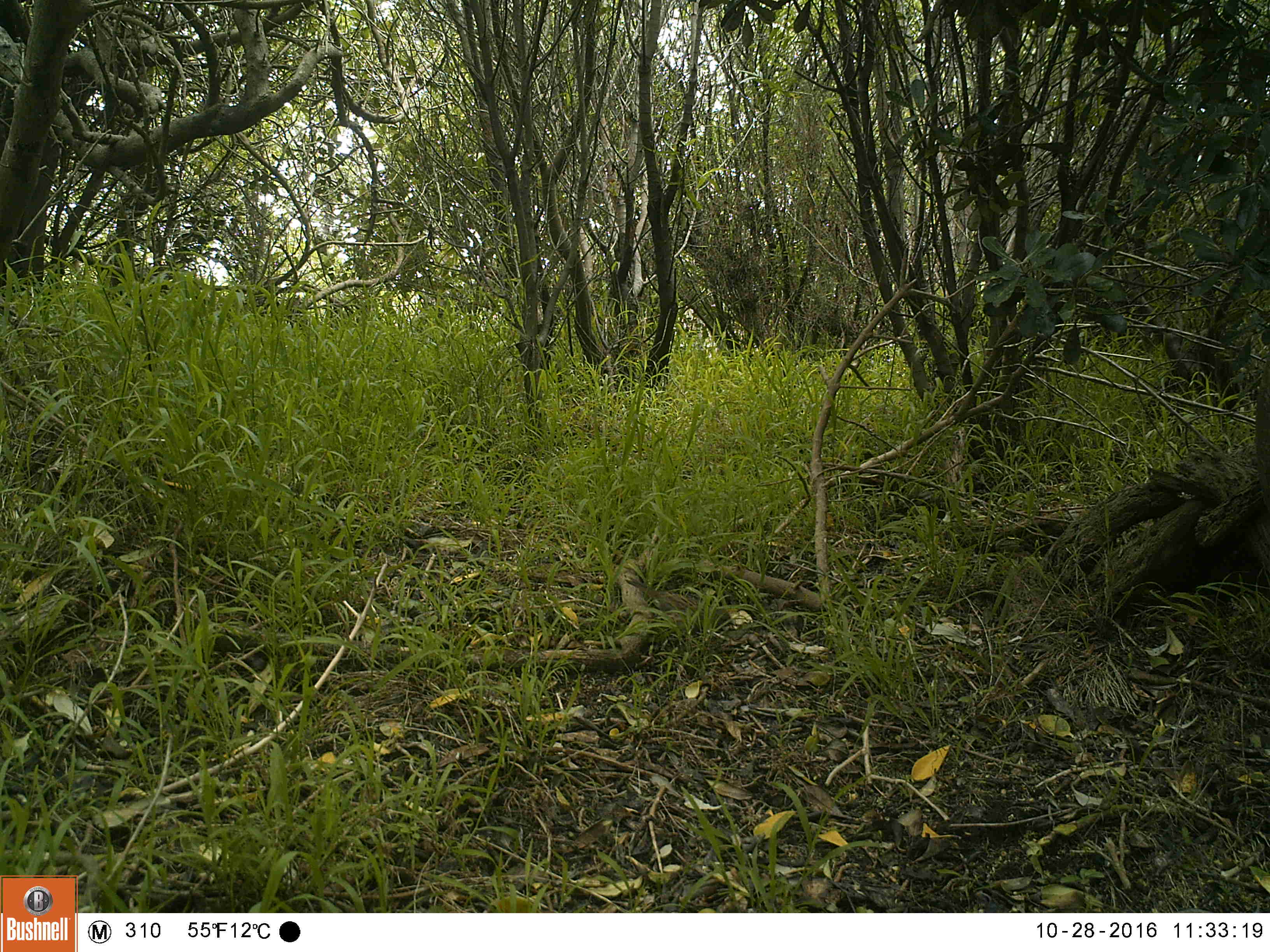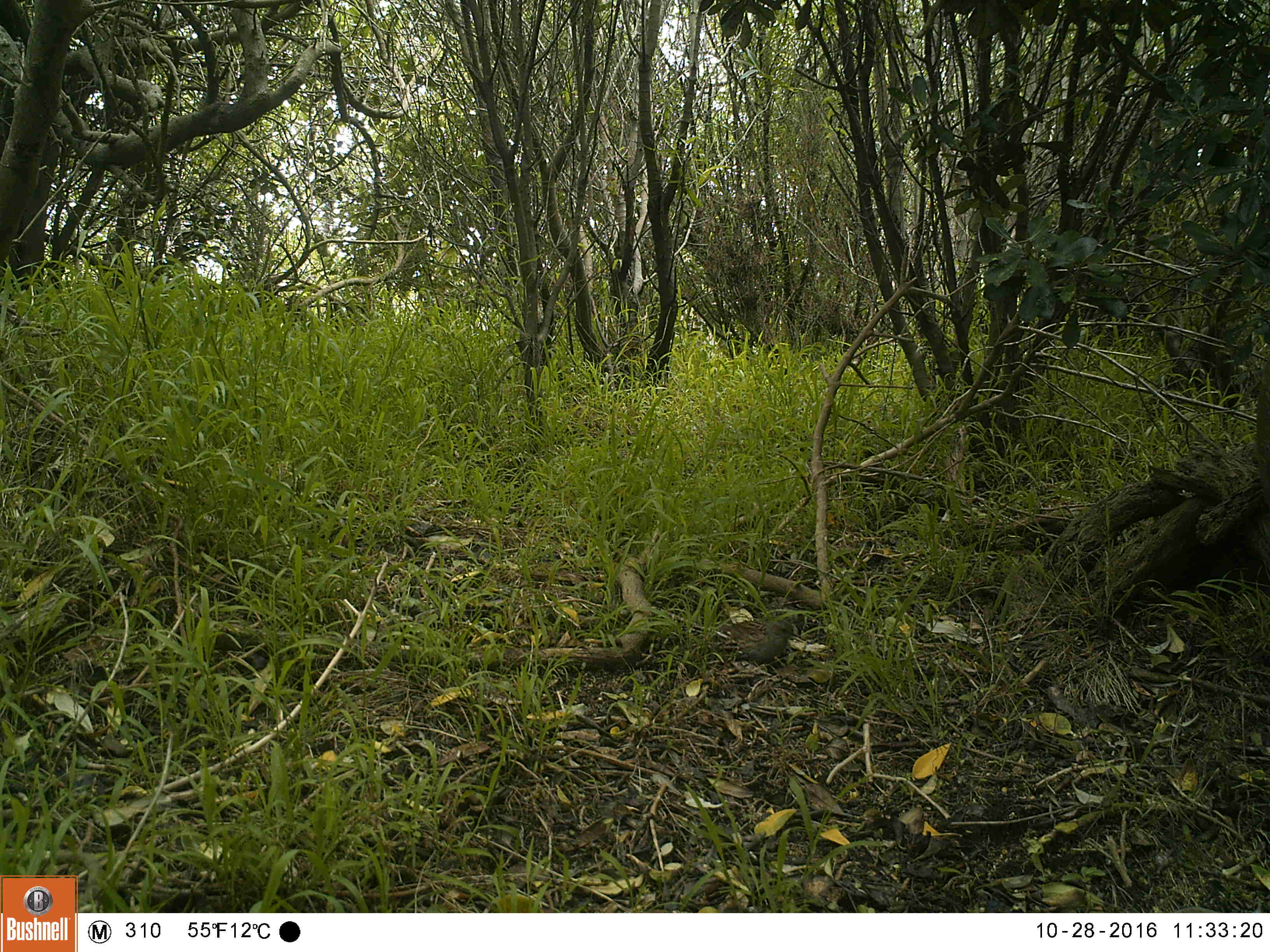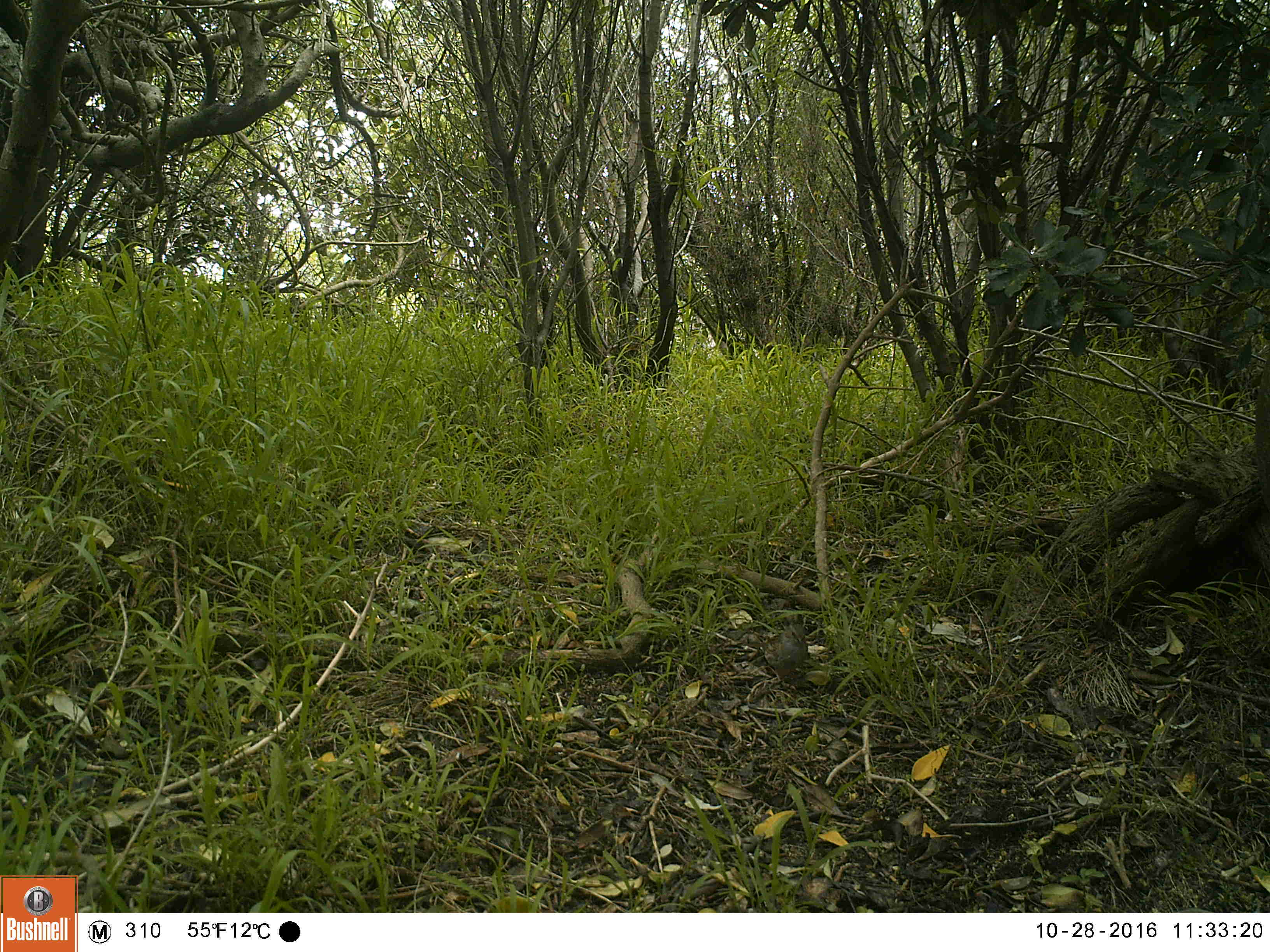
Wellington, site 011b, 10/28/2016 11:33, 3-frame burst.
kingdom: Animalia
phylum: Chordata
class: Aves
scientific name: Aves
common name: bird